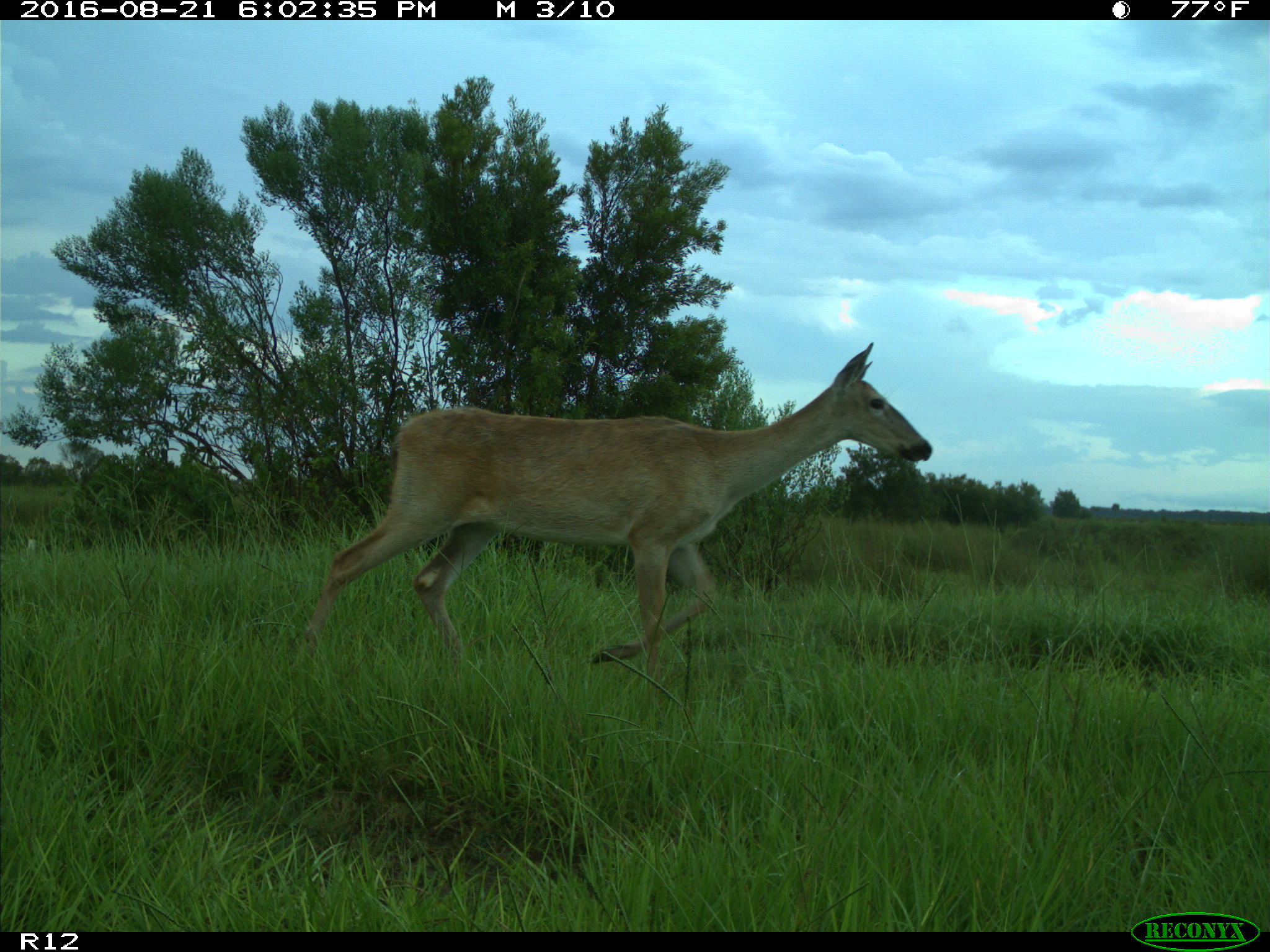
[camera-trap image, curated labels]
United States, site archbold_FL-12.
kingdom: Animalia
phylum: Chordata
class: Mammalia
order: Artiodactyla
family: Cervidae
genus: Odocoileus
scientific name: Odocoileus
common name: deer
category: unidentified deer